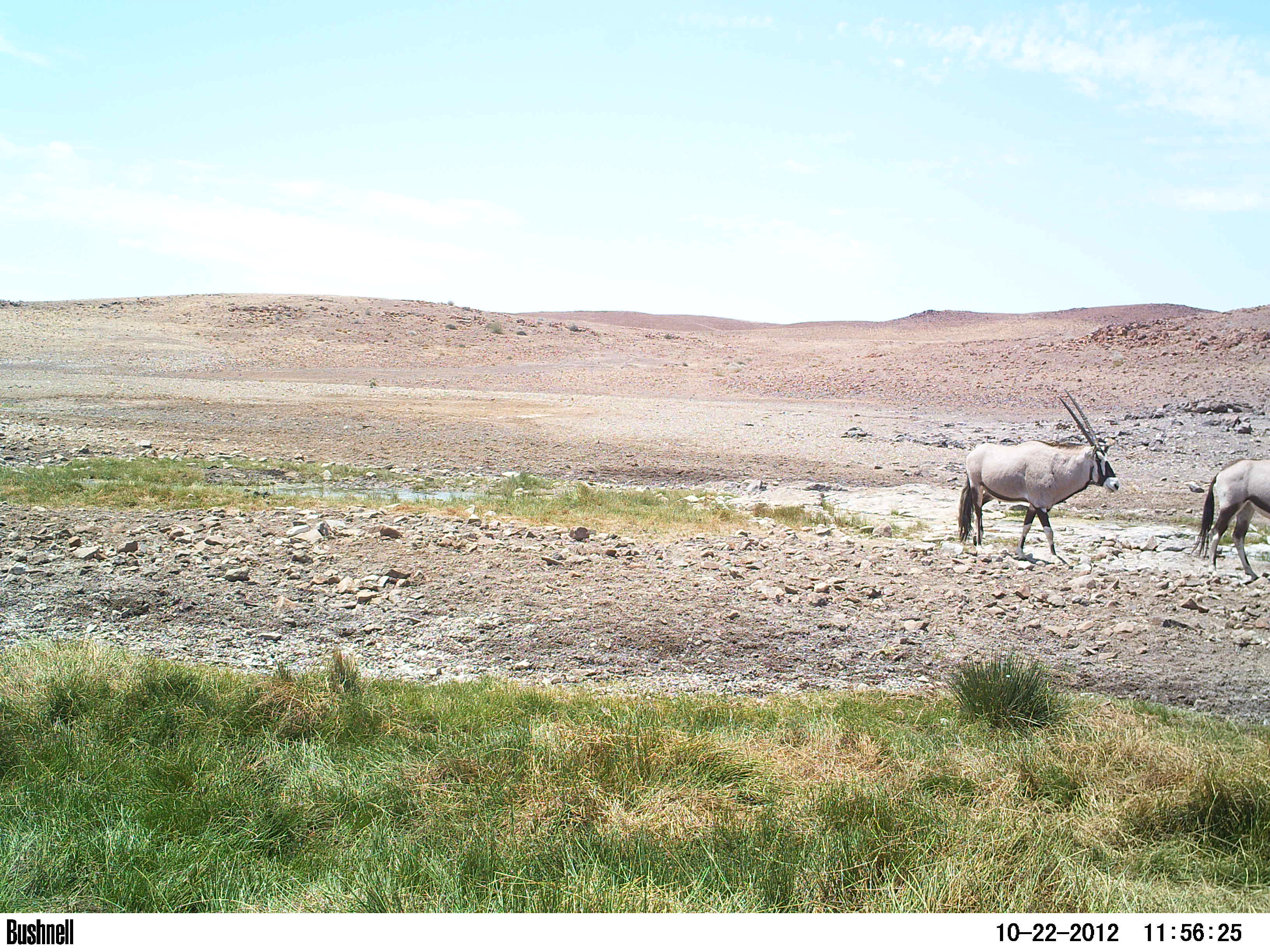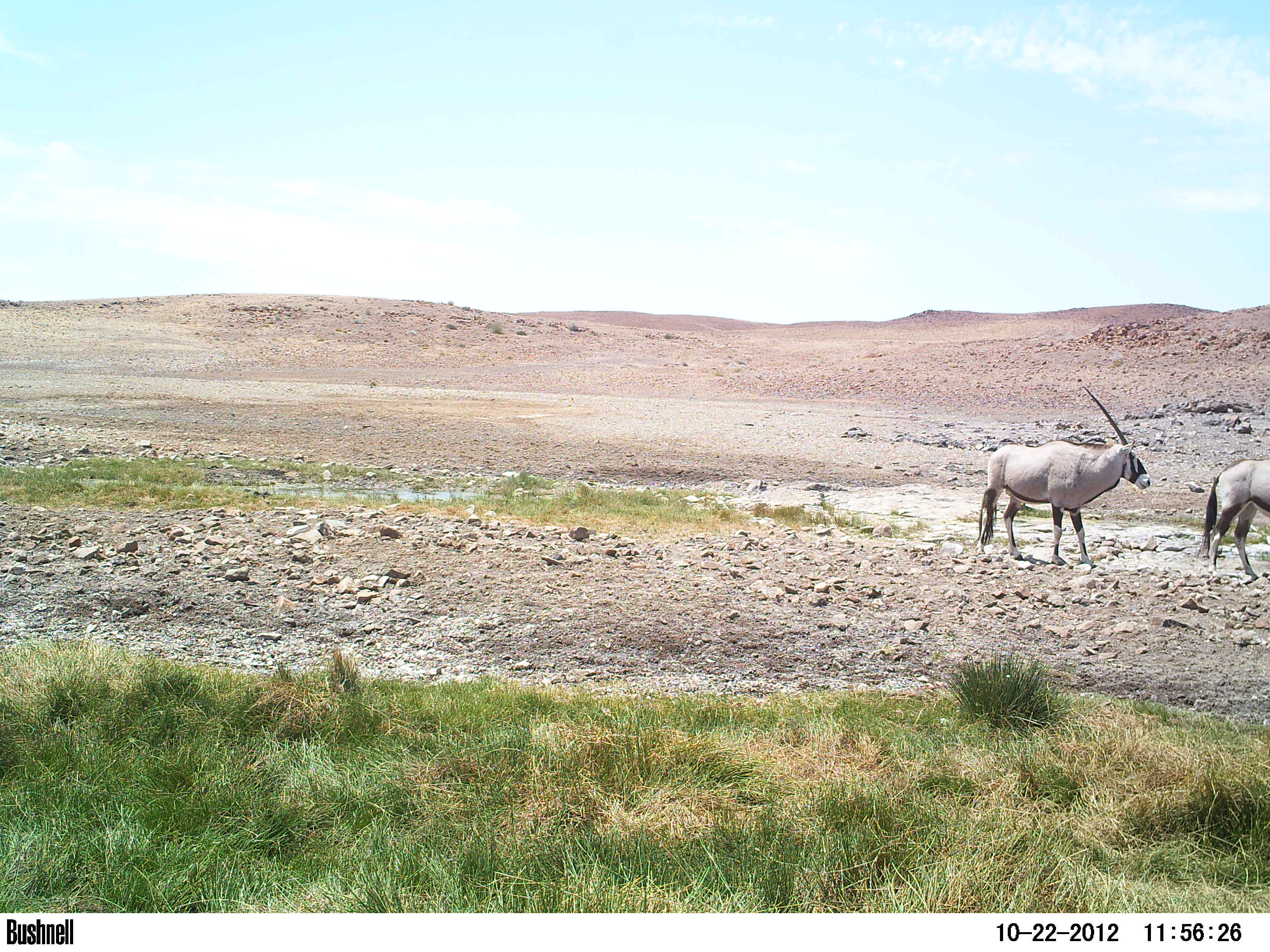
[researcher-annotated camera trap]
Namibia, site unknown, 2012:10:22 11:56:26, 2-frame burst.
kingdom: Animalia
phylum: Chordata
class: Mammalia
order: Artiodactyla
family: Bovidae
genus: Oryx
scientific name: Oryx gazella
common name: gemsbok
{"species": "Oryx gazella (gemsbok)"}